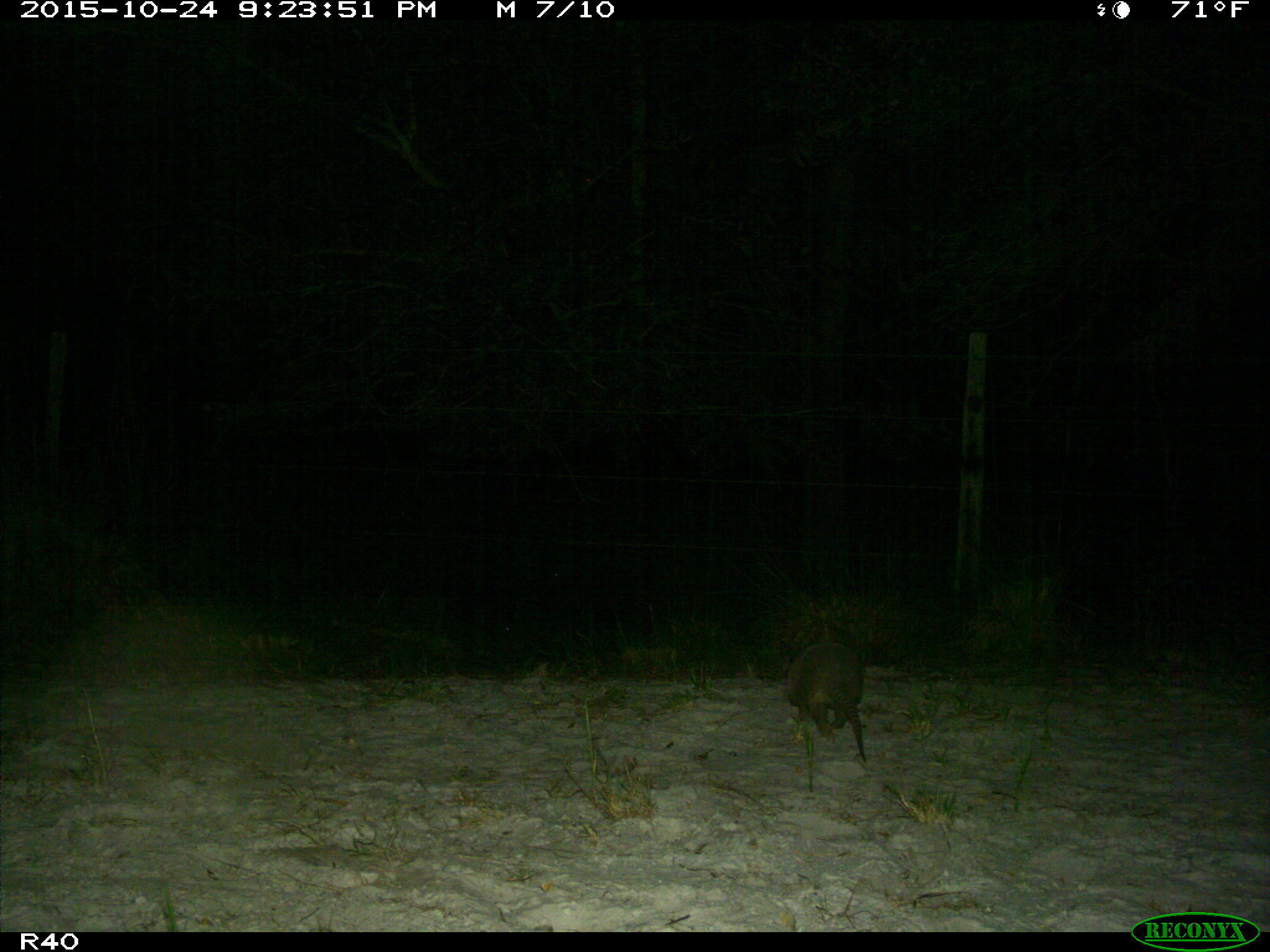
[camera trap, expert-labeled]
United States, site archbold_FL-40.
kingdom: Animalia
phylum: Chordata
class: Mammalia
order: Cingulata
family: Dasypodidae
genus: Dasypus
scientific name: Dasypus novemcinctus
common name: nine-banded armadillo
Dasypus novemcinctus (nine-banded armadillo).